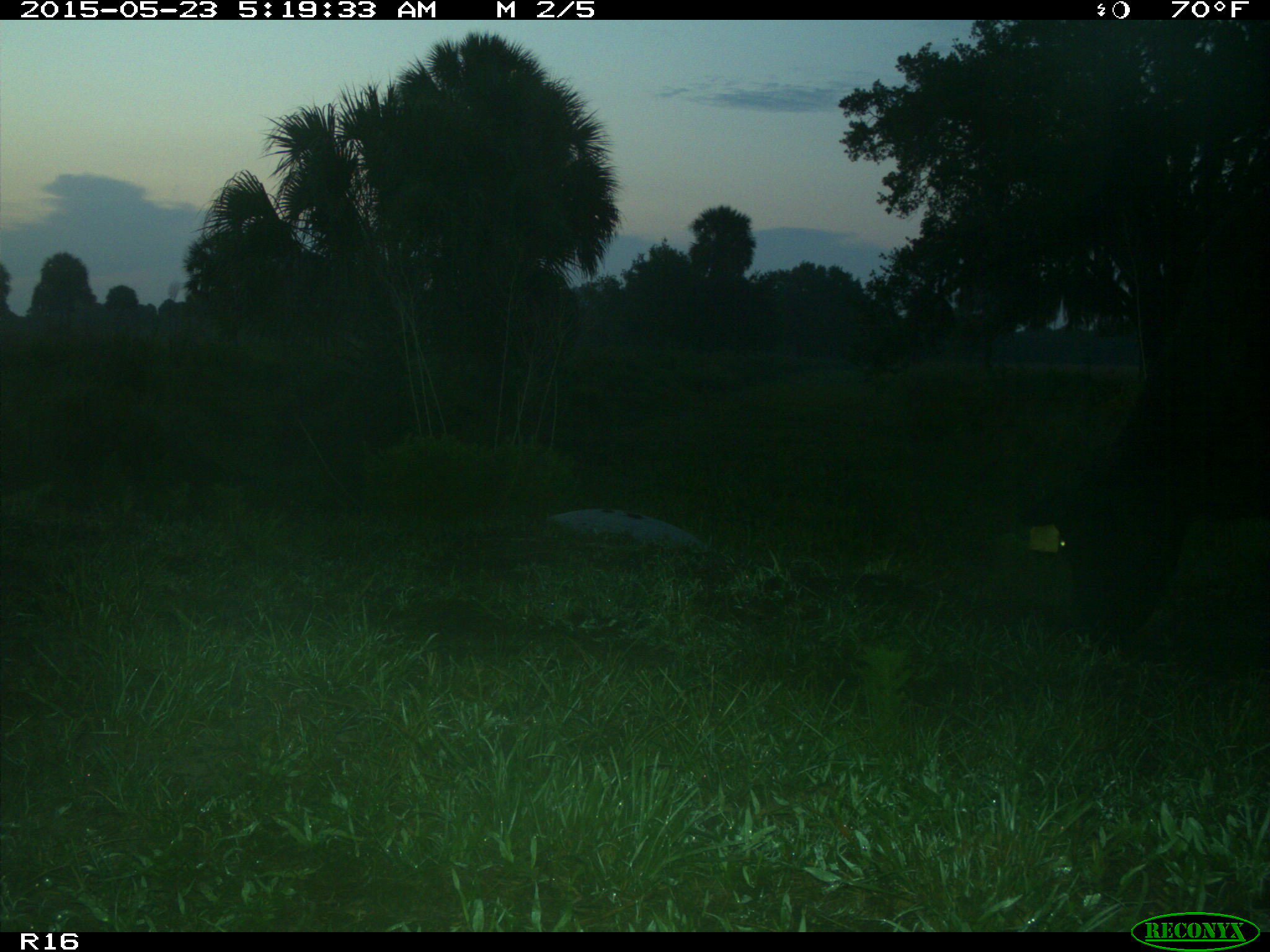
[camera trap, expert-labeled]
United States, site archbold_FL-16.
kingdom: Animalia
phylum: Chordata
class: Mammalia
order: Artiodactyla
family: Bovidae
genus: Bos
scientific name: Bos taurus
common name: domestic cow